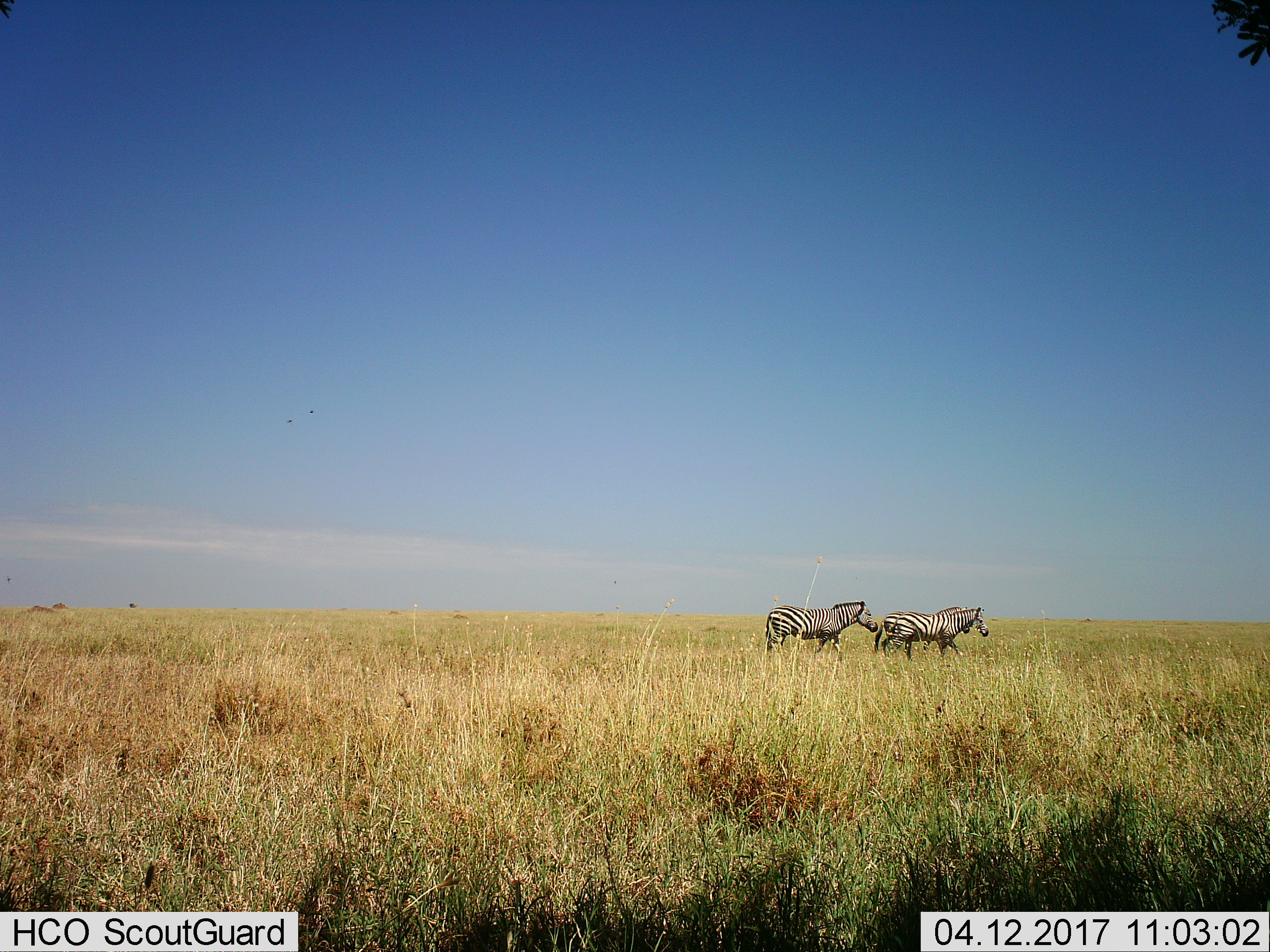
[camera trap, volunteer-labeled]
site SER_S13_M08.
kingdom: Animalia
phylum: Chordata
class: Mammalia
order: Perissodactyla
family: Equidae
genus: Equus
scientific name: Equus quagga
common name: plains zebra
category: zebraplains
Zebraplains (plains zebra) (Equus quagga), count 3. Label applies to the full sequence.